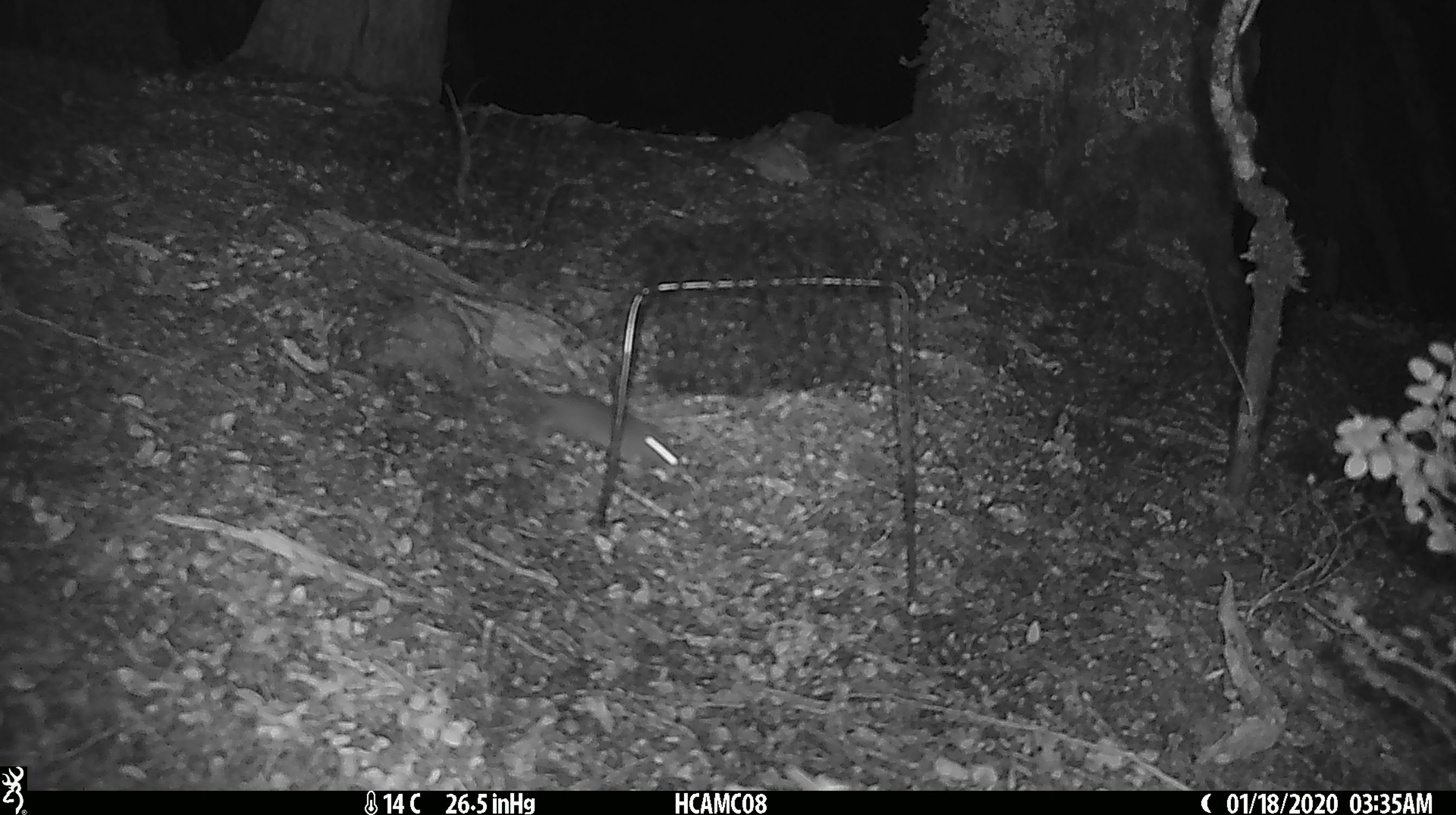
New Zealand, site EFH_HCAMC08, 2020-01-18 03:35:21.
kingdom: Animalia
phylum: Chordata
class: Mammalia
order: Rodentia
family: Muridae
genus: Mus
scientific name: Mus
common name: mouse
Mouse (Mus).